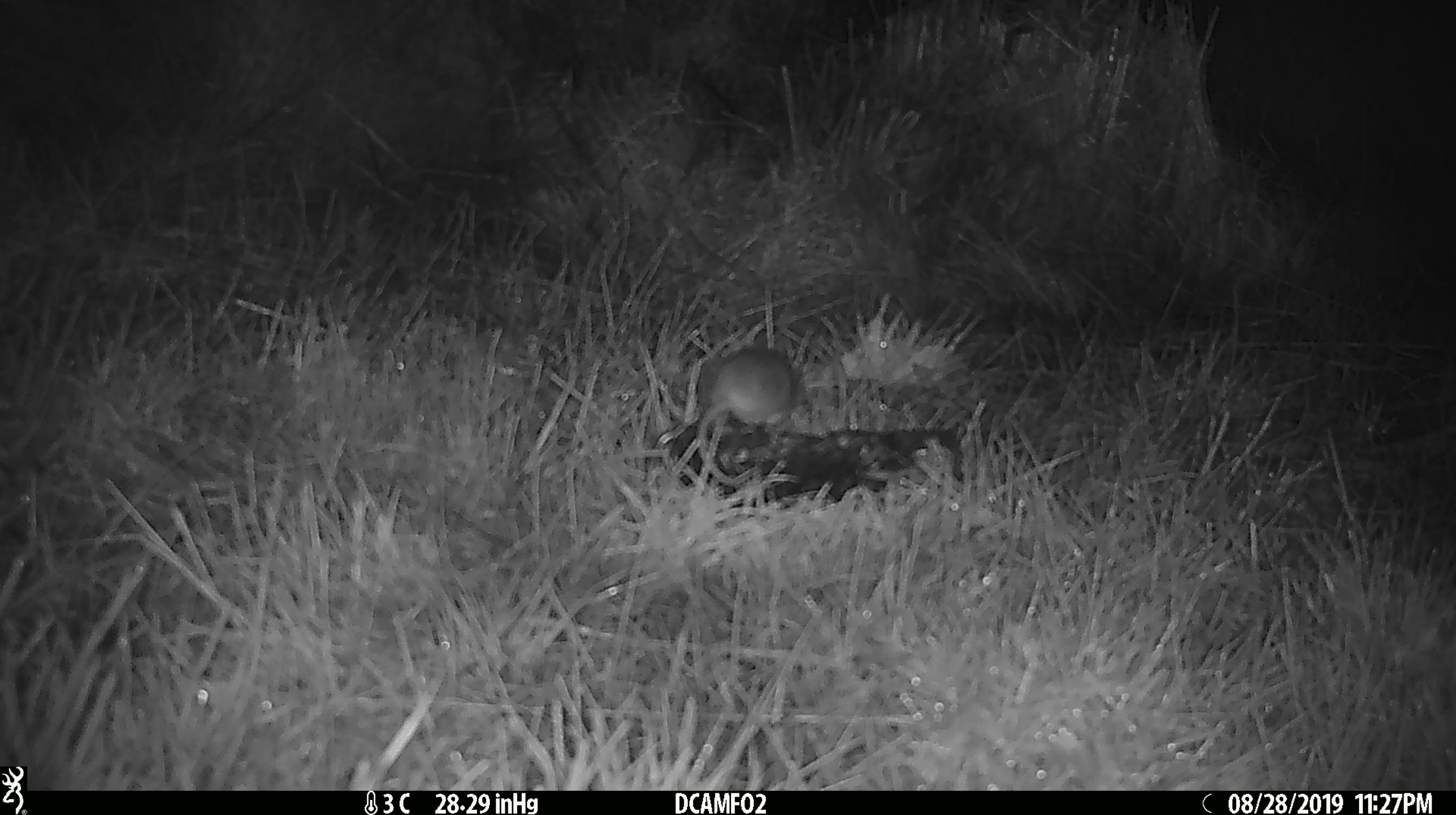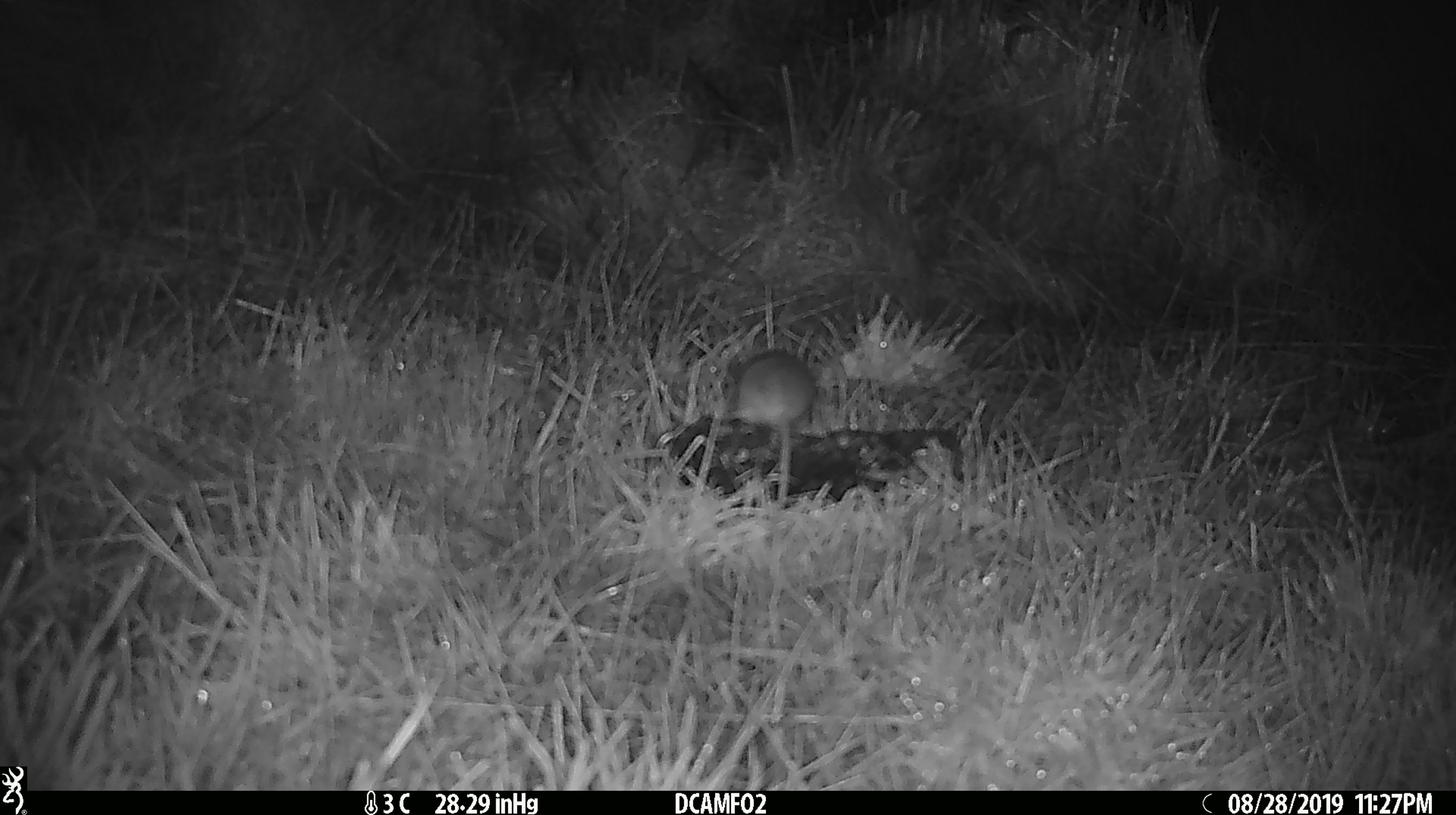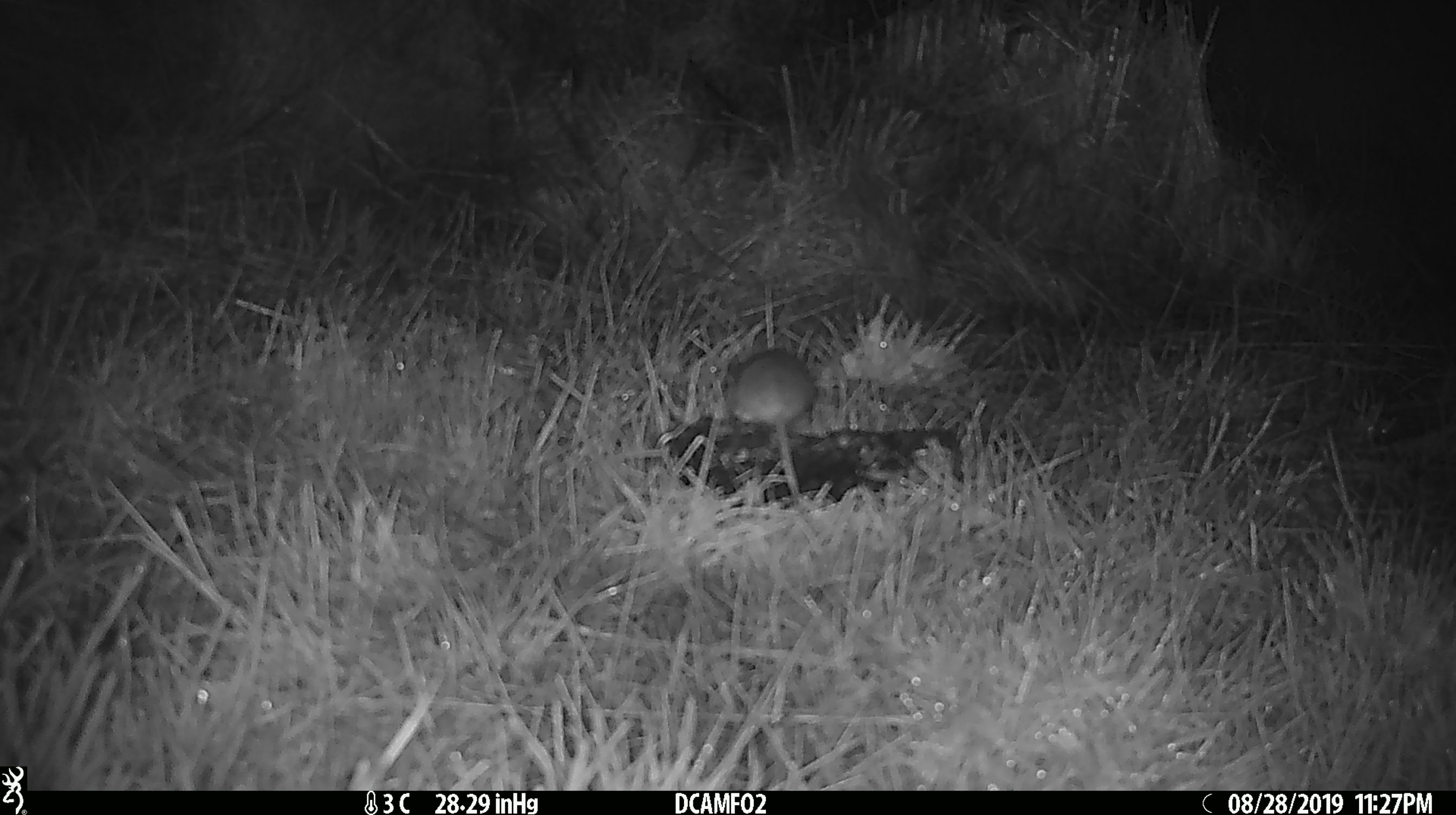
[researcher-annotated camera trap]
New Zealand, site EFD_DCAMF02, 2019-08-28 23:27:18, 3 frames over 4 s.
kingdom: Animalia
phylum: Chordata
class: Mammalia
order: Rodentia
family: Muridae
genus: Mus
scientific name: Mus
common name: mouse